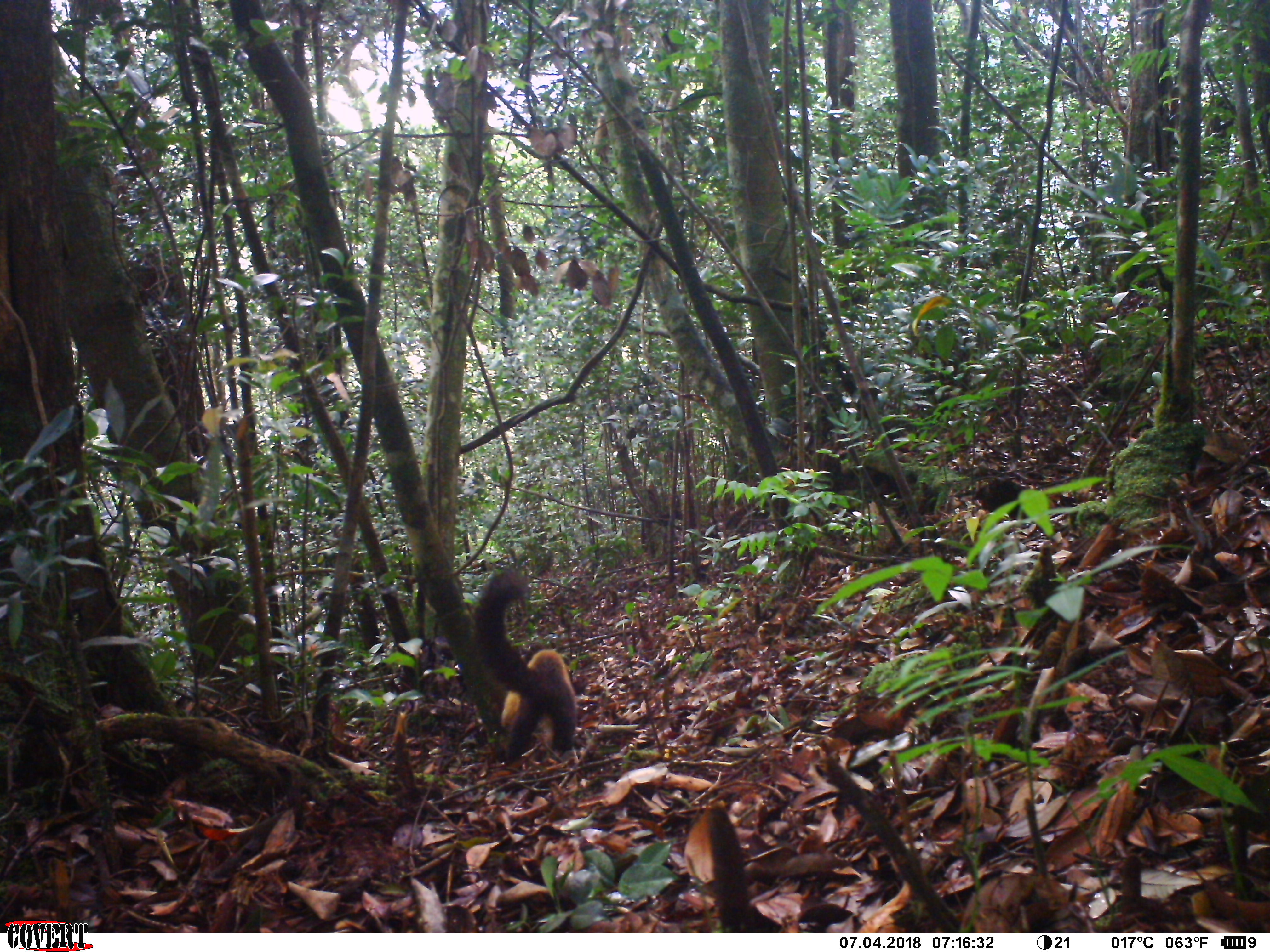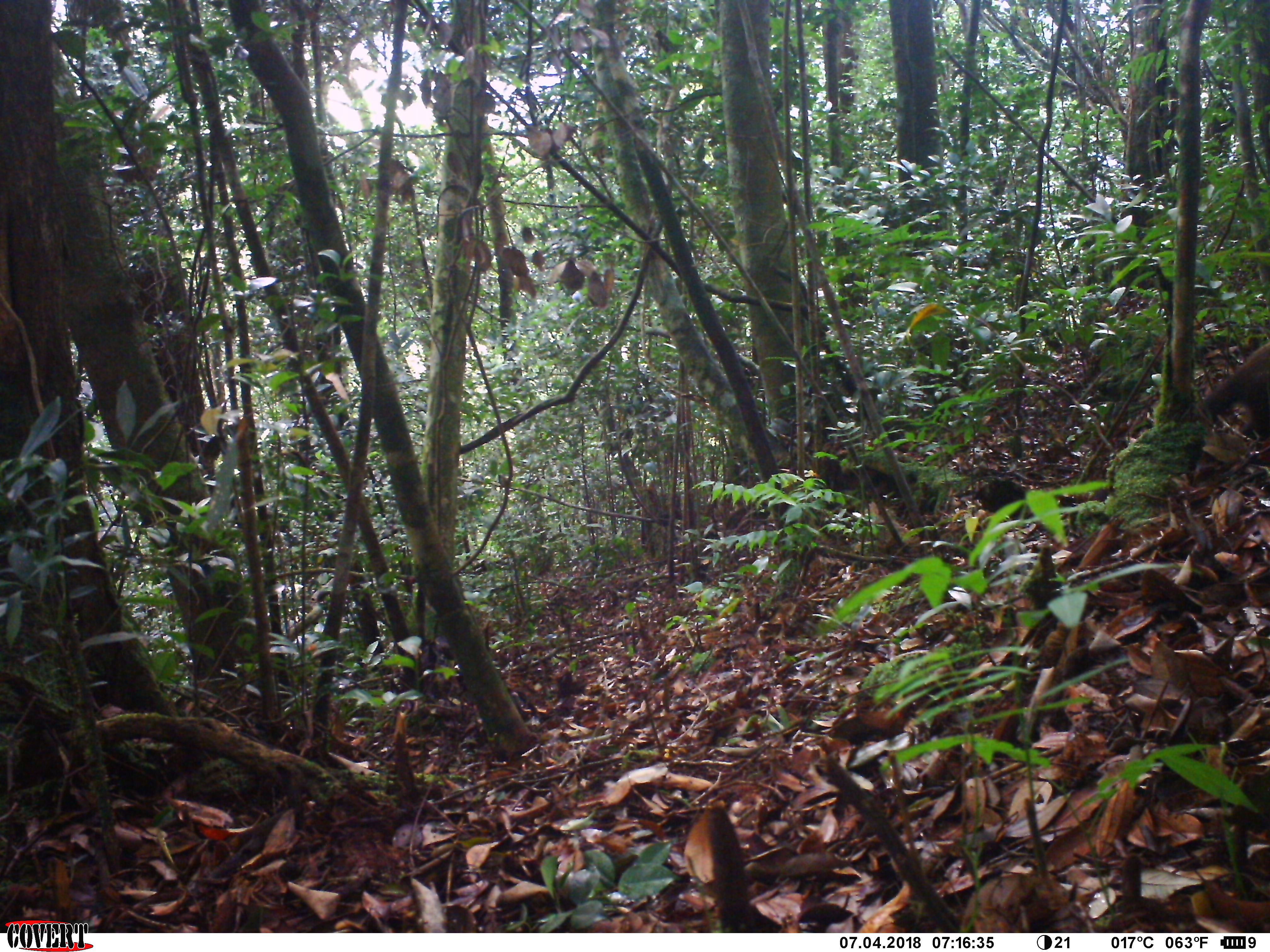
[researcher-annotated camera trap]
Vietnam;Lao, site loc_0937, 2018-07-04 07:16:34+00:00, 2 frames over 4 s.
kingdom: Animalia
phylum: Chordata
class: Mammalia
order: Carnivora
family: Mustelidae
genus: Martes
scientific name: Martes flavigula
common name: yellow-throated marten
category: yellow throated marten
Yellow throated marten (yellow-throated marten) (Martes flavigula). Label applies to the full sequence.